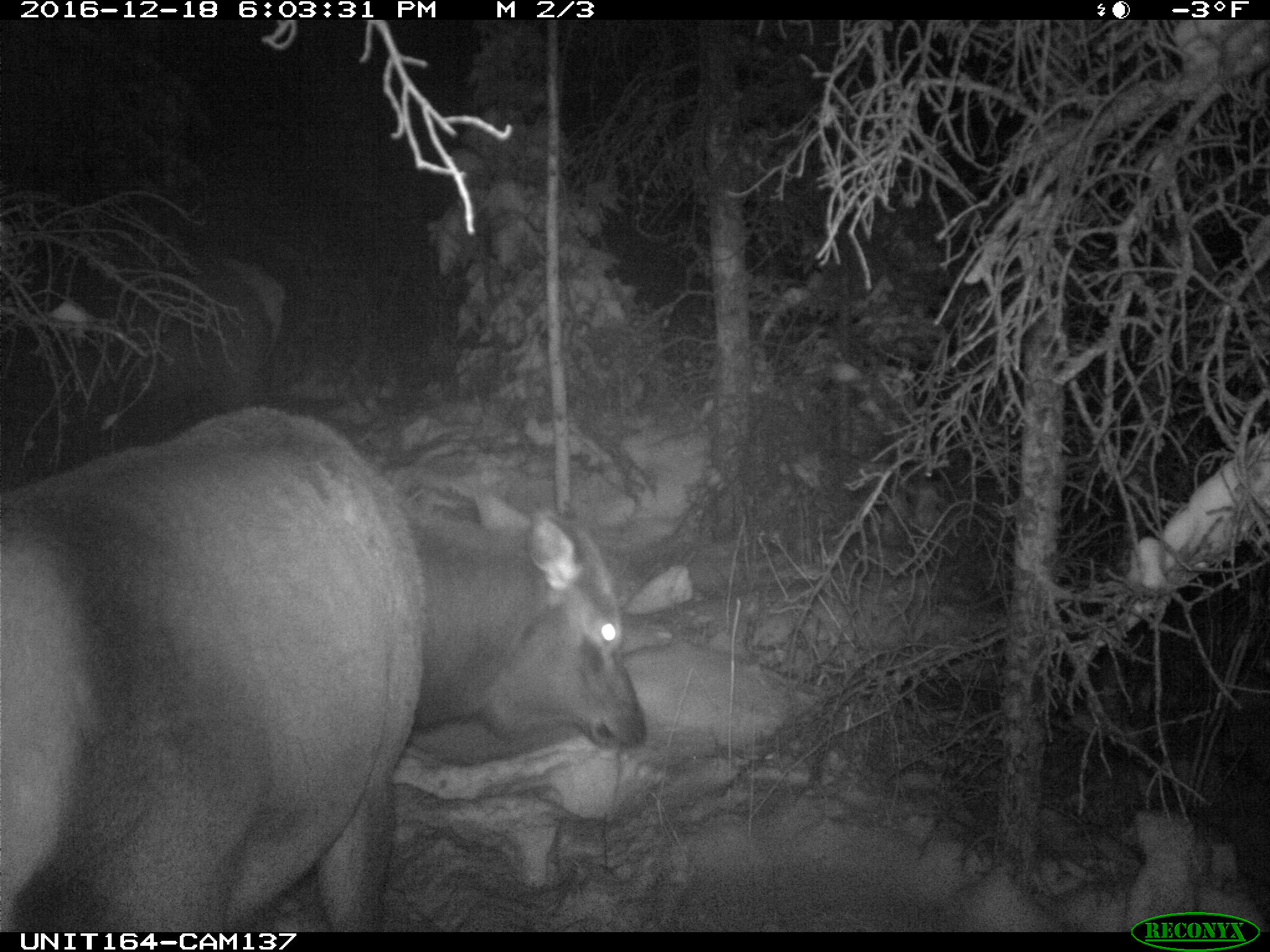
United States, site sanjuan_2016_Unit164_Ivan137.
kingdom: Animalia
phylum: Chordata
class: Mammalia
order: Artiodactyla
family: Cervidae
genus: Cervus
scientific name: Cervus elaphus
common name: red deer